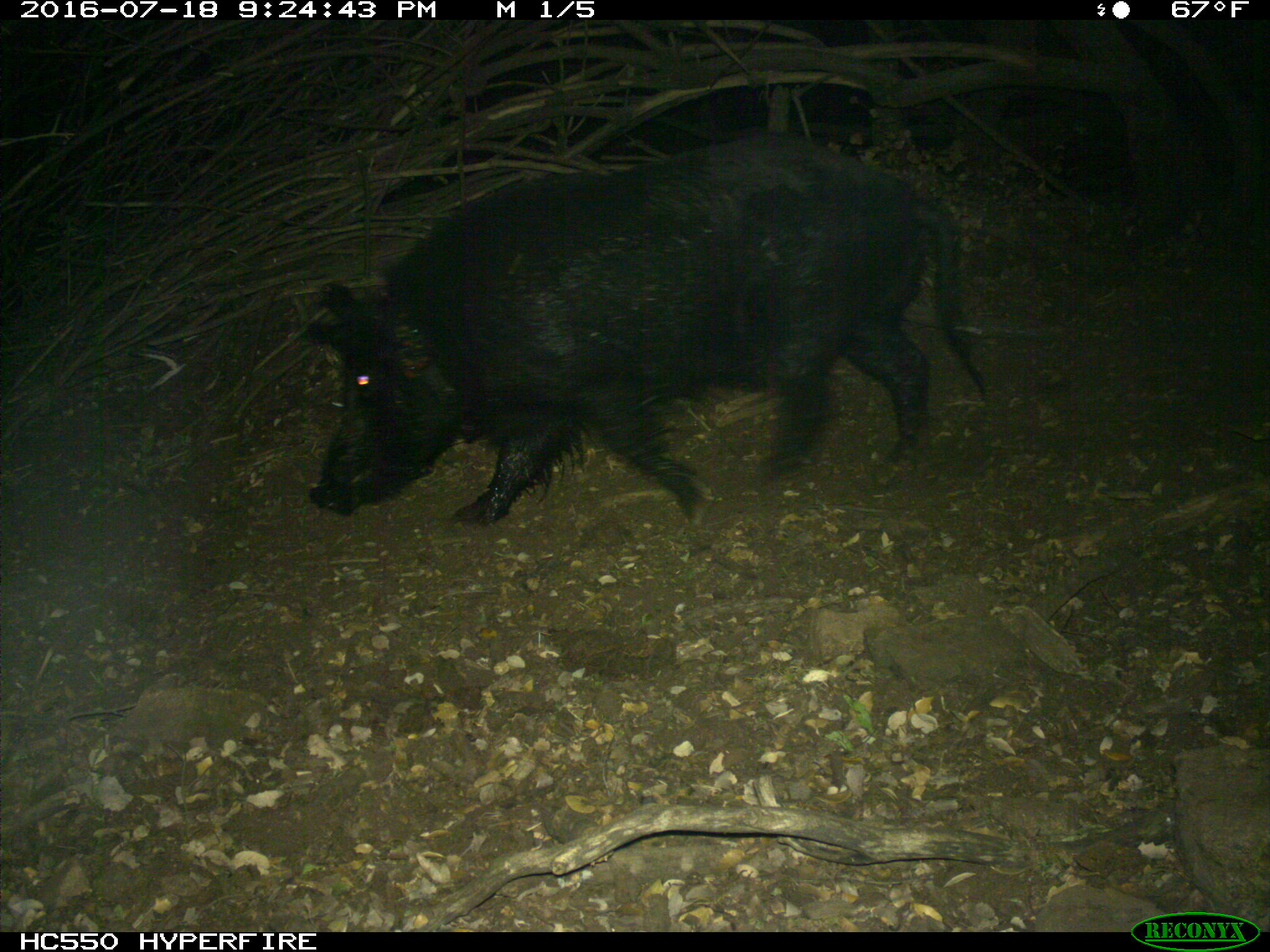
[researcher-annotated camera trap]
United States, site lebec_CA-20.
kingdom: Animalia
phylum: Chordata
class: Mammalia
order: Artiodactyla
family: Suidae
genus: Sus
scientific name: Sus scrofa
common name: wild boar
Sus scrofa (wild boar).